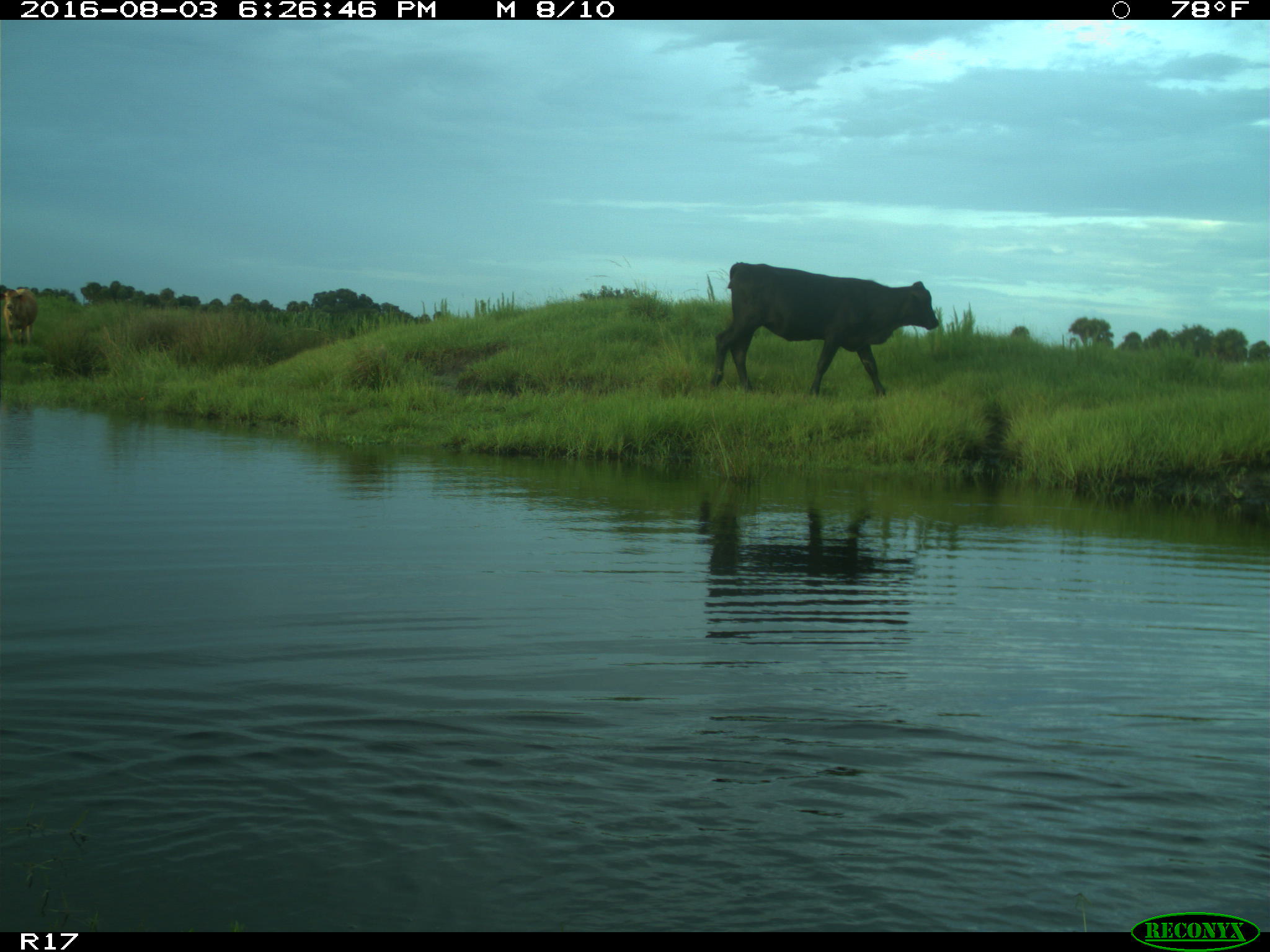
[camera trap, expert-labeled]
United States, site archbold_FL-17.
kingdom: Animalia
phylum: Chordata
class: Mammalia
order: Artiodactyla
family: Bovidae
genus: Bos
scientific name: Bos taurus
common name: domestic cow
Bos taurus (domestic cow).